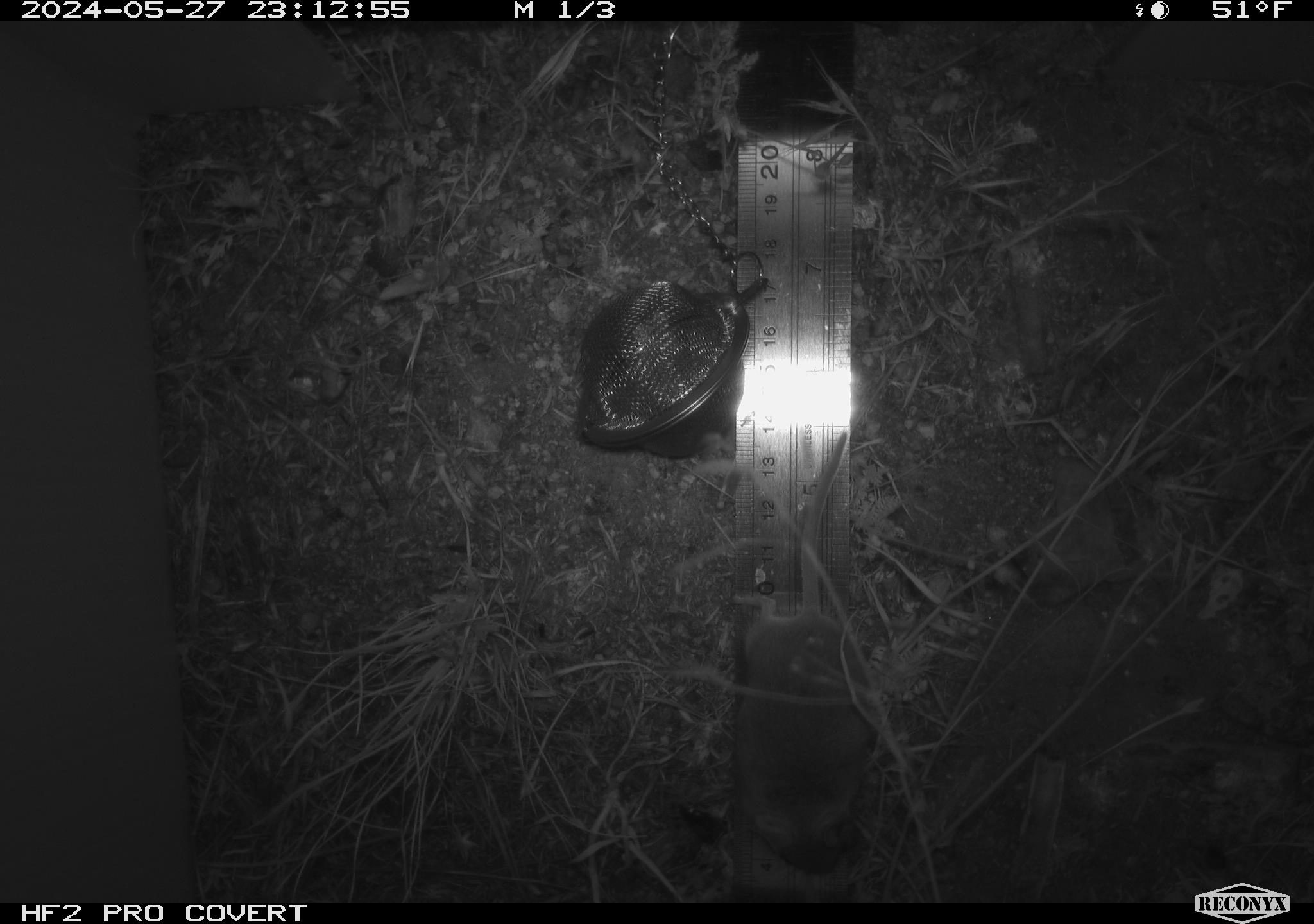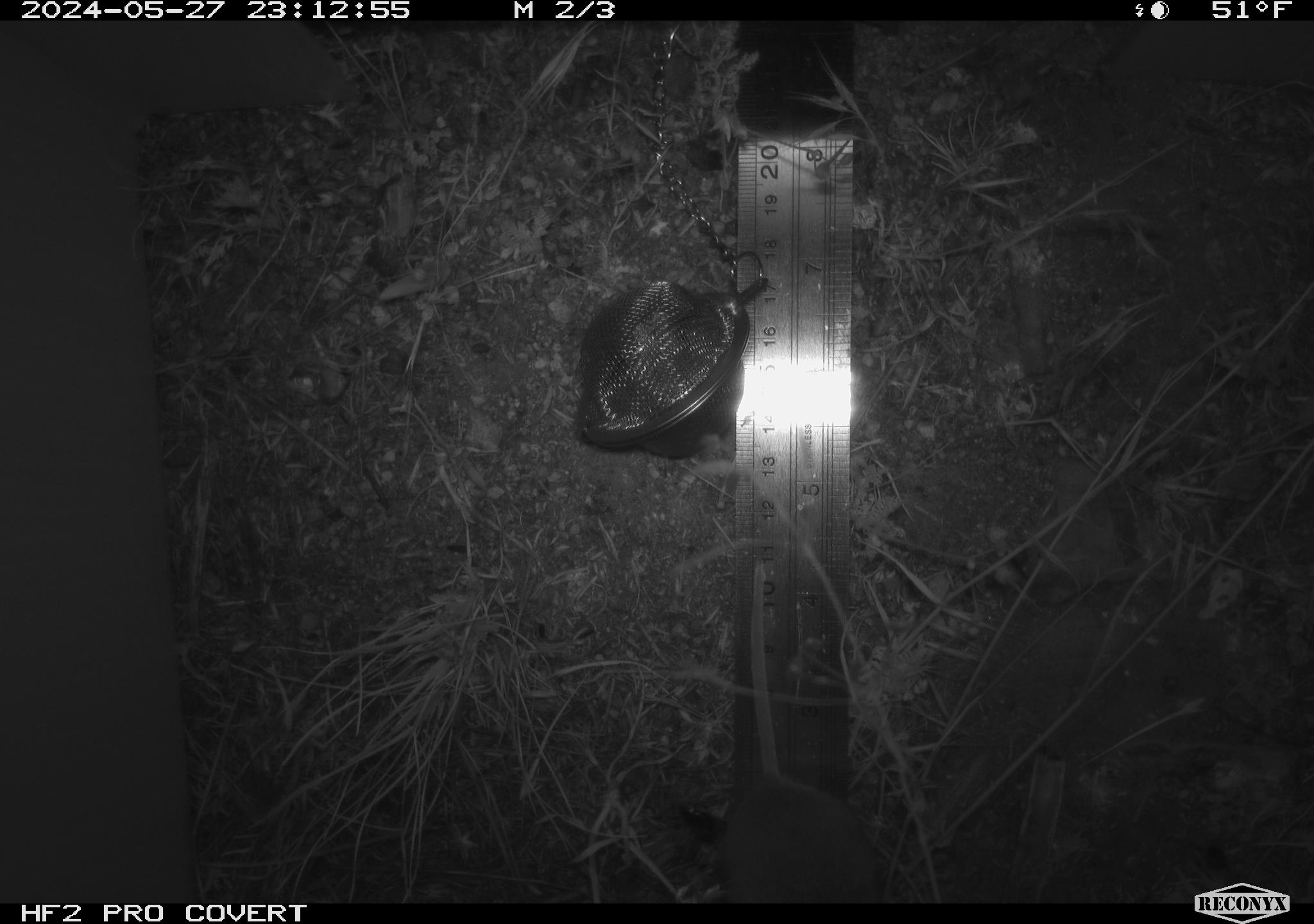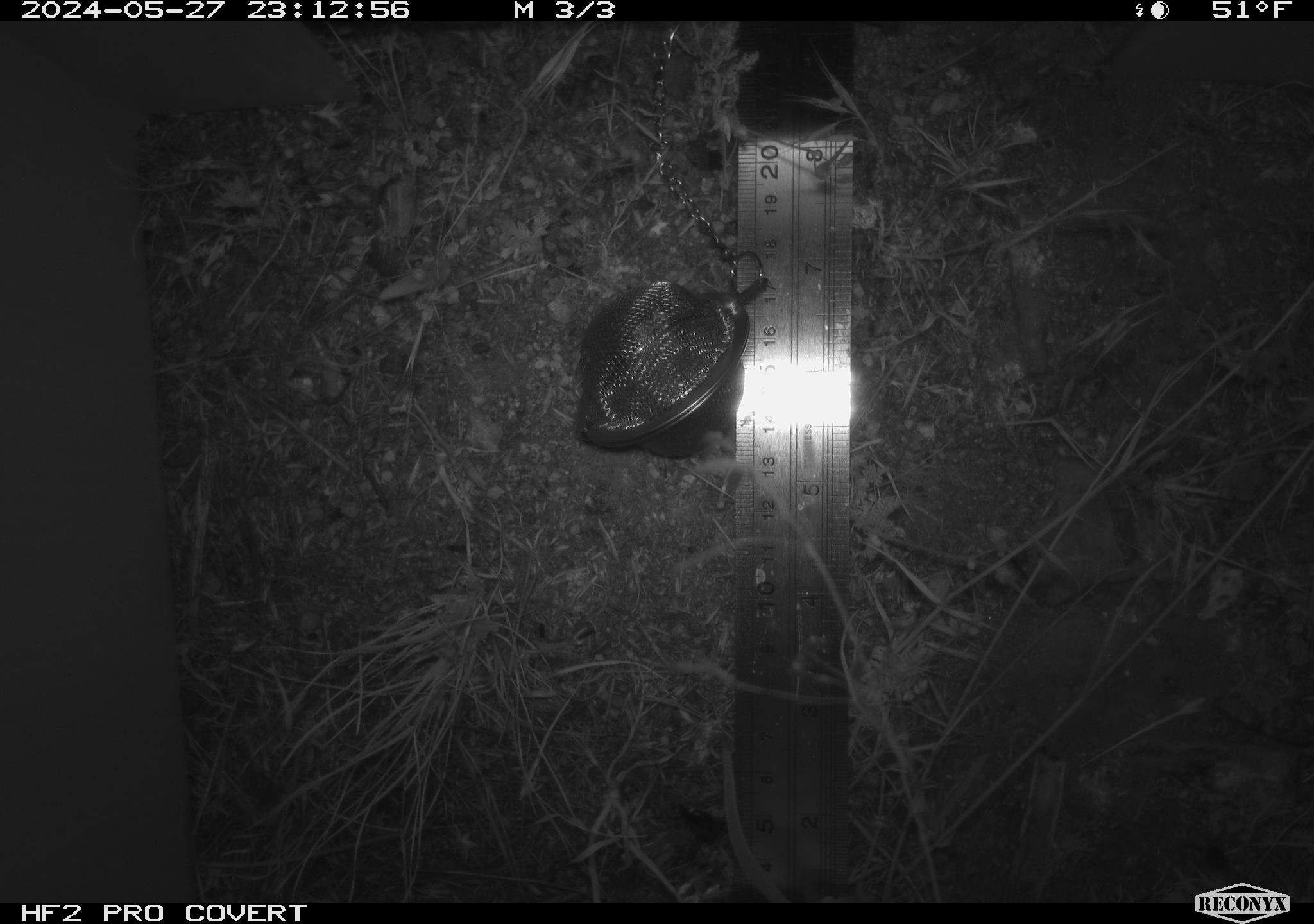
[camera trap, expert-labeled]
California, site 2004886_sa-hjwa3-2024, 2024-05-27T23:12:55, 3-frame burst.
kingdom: Animalia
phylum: Chordata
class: Mammalia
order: Rodentia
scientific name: Rodentia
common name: rodent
Rodent (Rodentia).